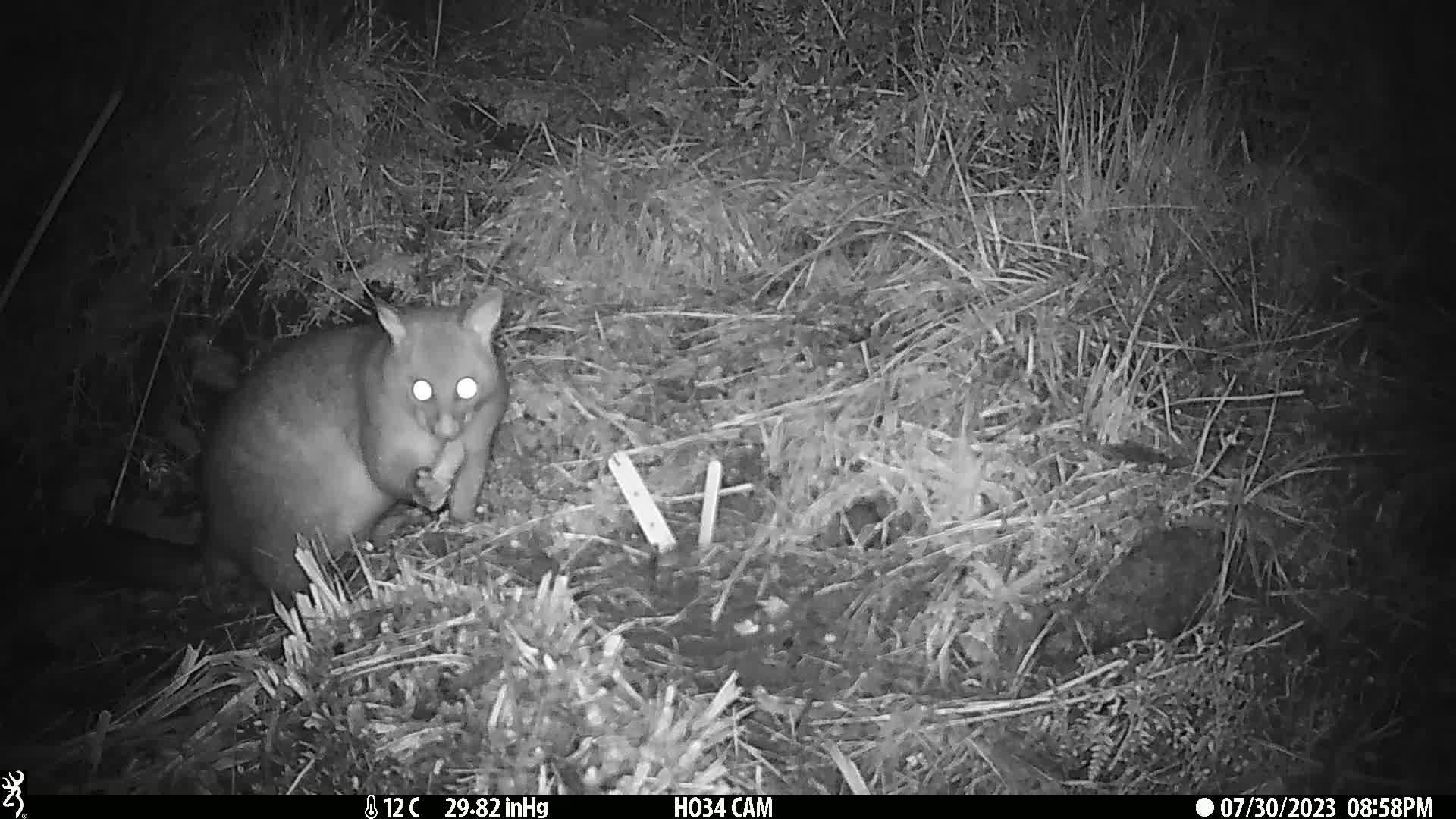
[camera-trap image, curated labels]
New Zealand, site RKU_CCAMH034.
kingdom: Animalia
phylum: Chordata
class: Mammalia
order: Diprotodontia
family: Phalangeridae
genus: Trichosurus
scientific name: Trichosurus vulpecula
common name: common brushtail possum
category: possum